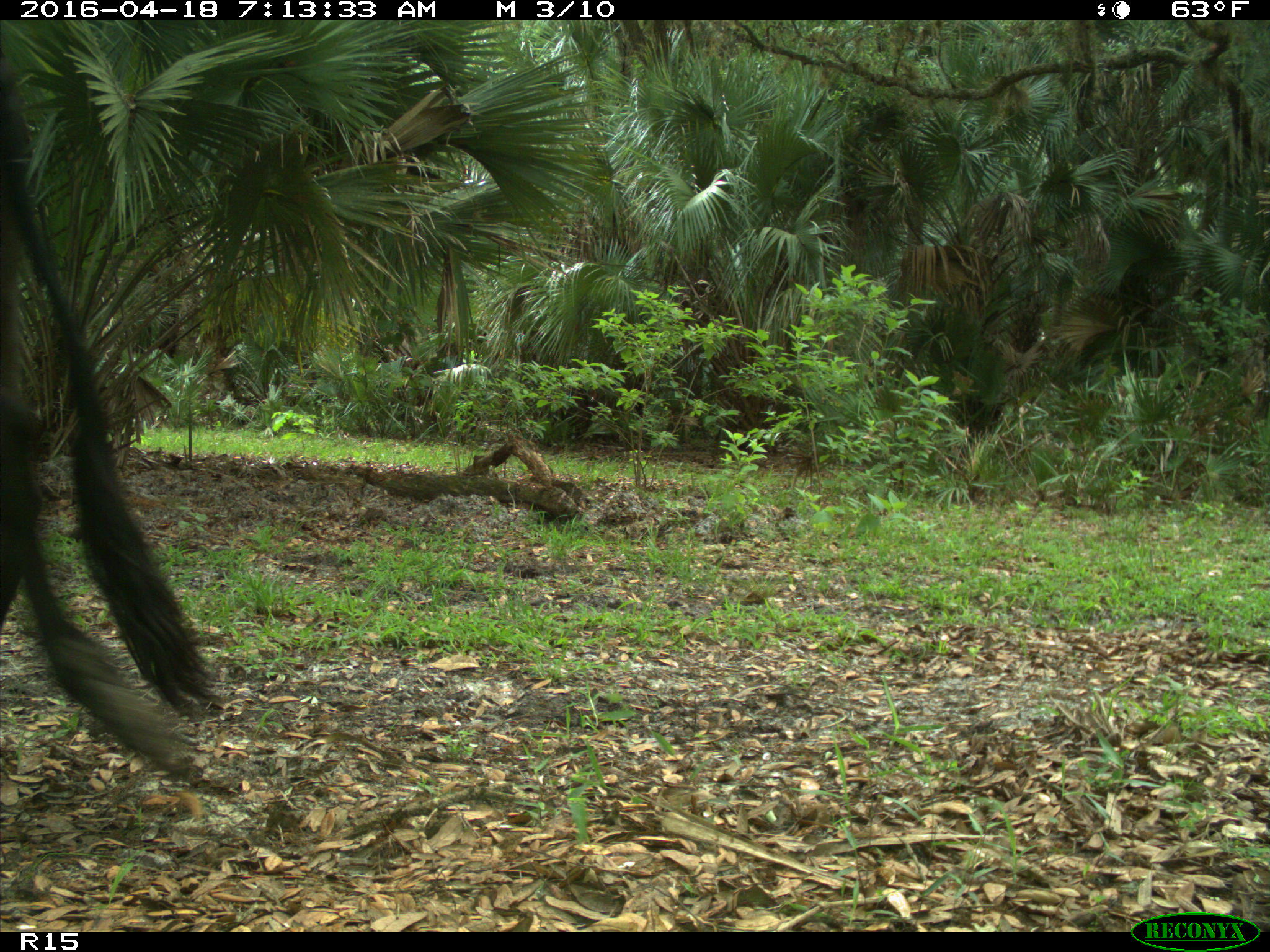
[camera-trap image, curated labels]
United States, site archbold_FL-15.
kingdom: Animalia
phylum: Chordata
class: Mammalia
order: Artiodactyla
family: Bovidae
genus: Bos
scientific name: Bos taurus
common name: domestic cow